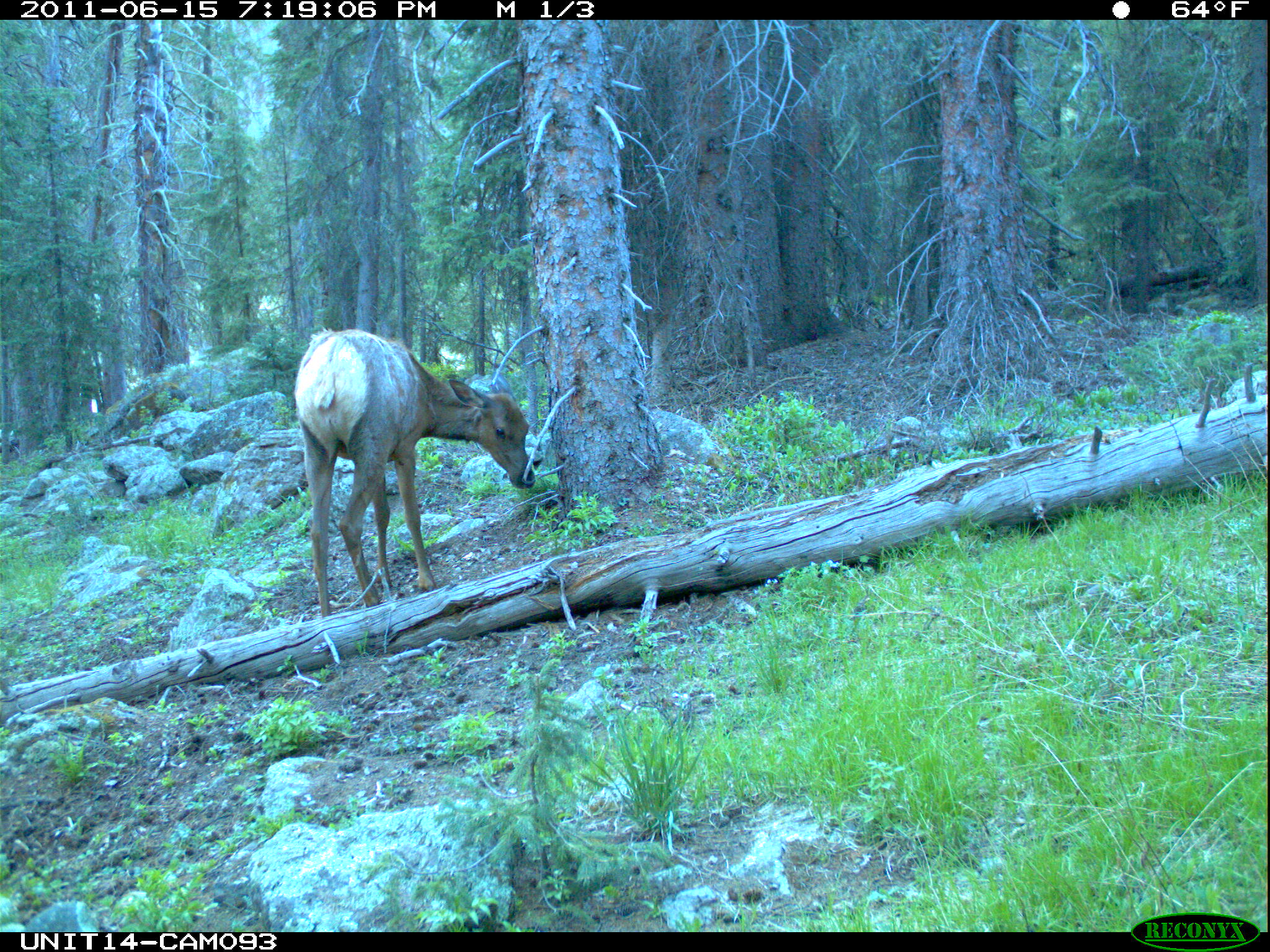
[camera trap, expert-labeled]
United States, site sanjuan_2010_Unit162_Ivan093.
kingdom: Animalia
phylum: Chordata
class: Mammalia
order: Artiodactyla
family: Cervidae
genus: Cervus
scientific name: Cervus elaphus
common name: red deer